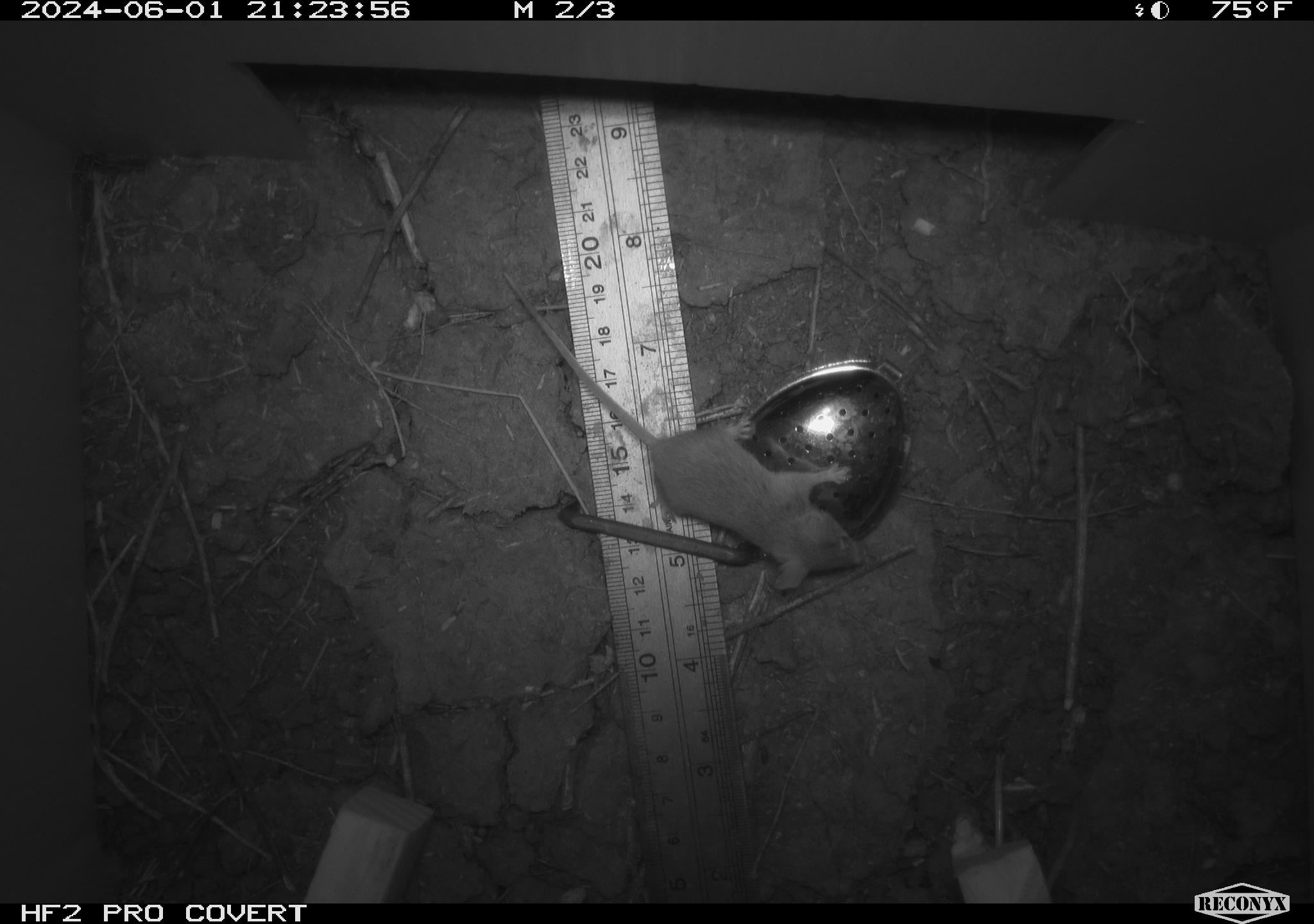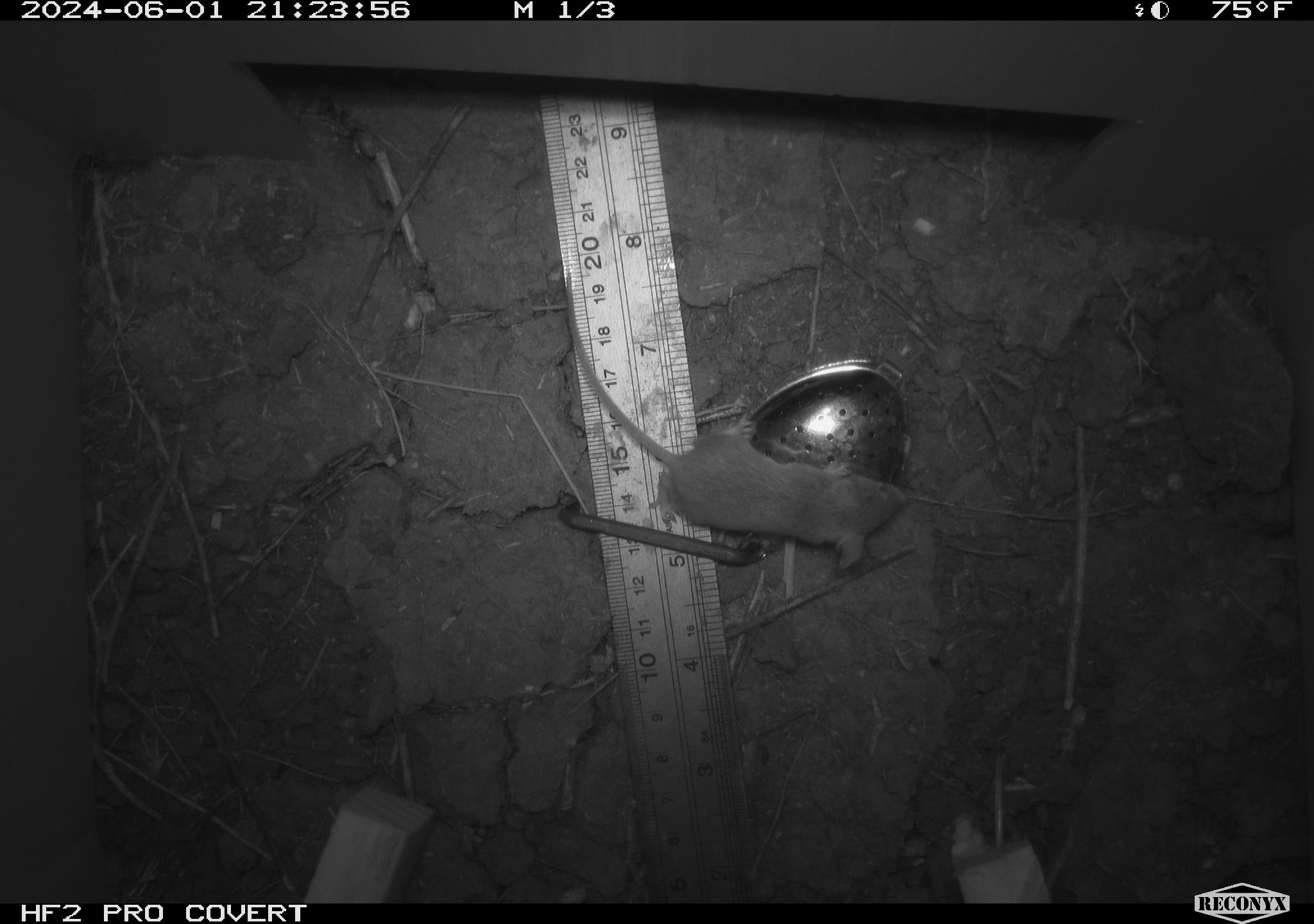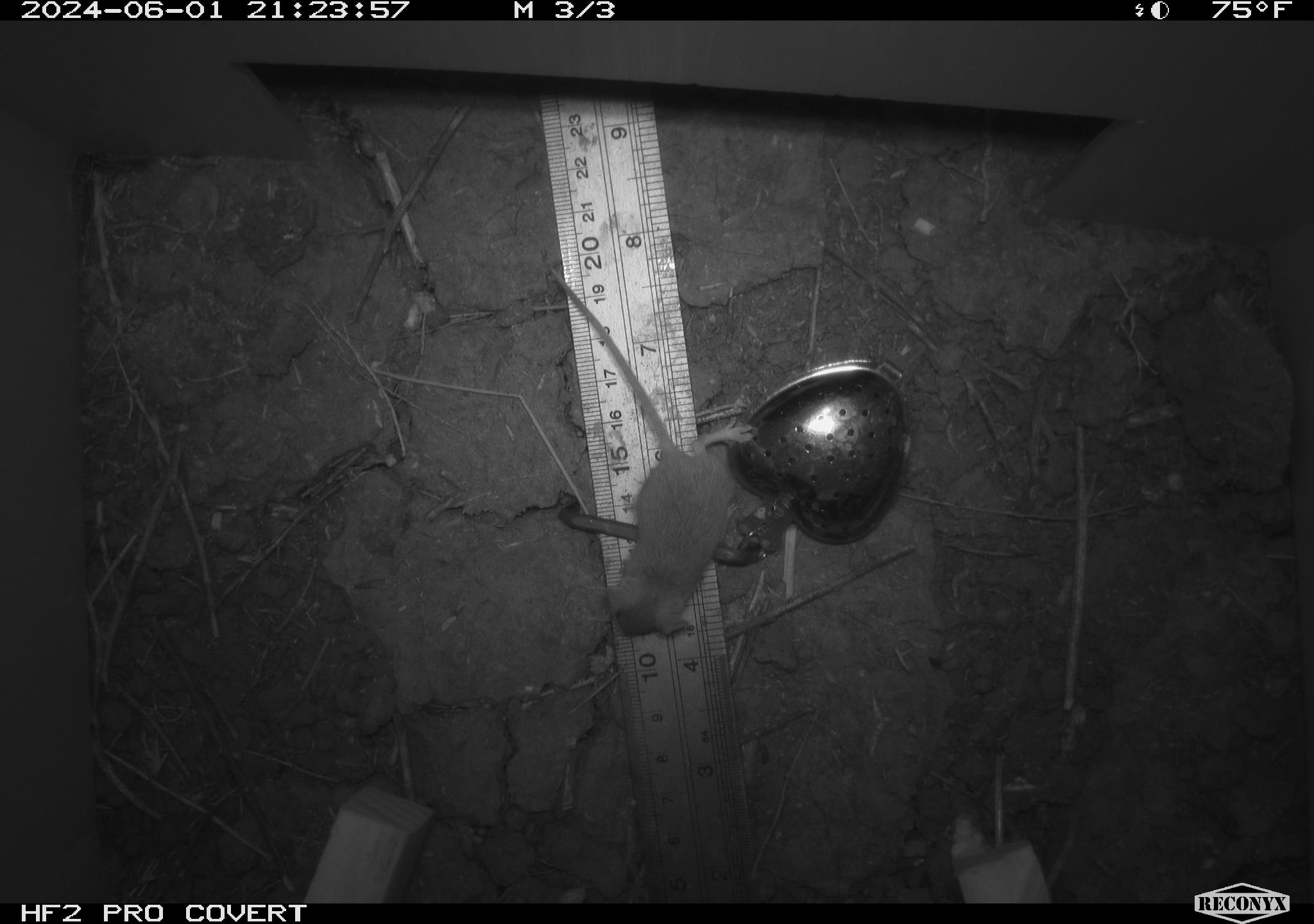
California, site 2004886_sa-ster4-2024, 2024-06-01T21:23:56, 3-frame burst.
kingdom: Animalia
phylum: Chordata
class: Mammalia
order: Rodentia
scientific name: Rodentia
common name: mouse species